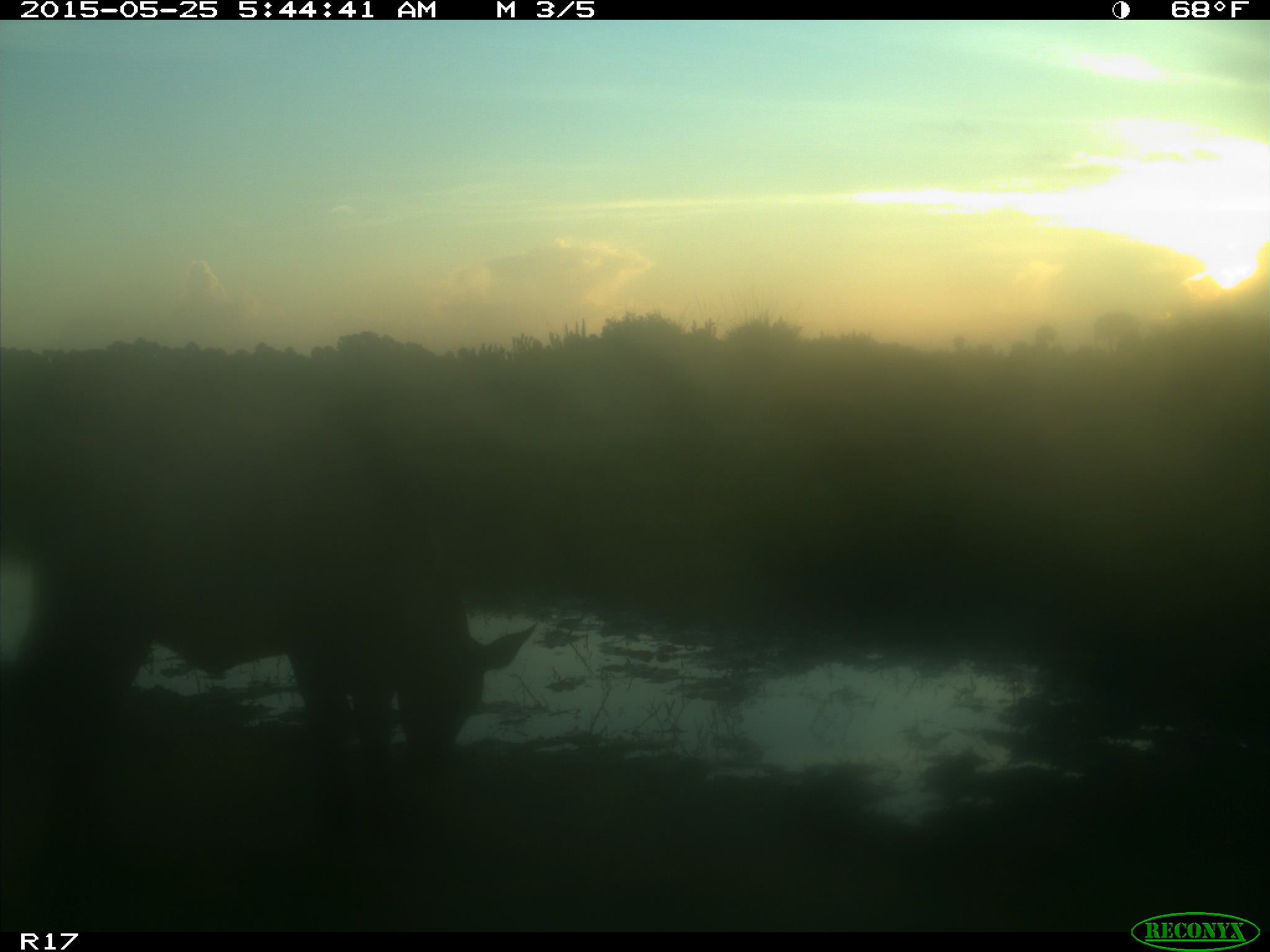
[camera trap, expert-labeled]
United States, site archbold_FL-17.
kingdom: Animalia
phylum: Chordata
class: Mammalia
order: Artiodactyla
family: Bovidae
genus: Bos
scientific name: Bos taurus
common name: domestic cow